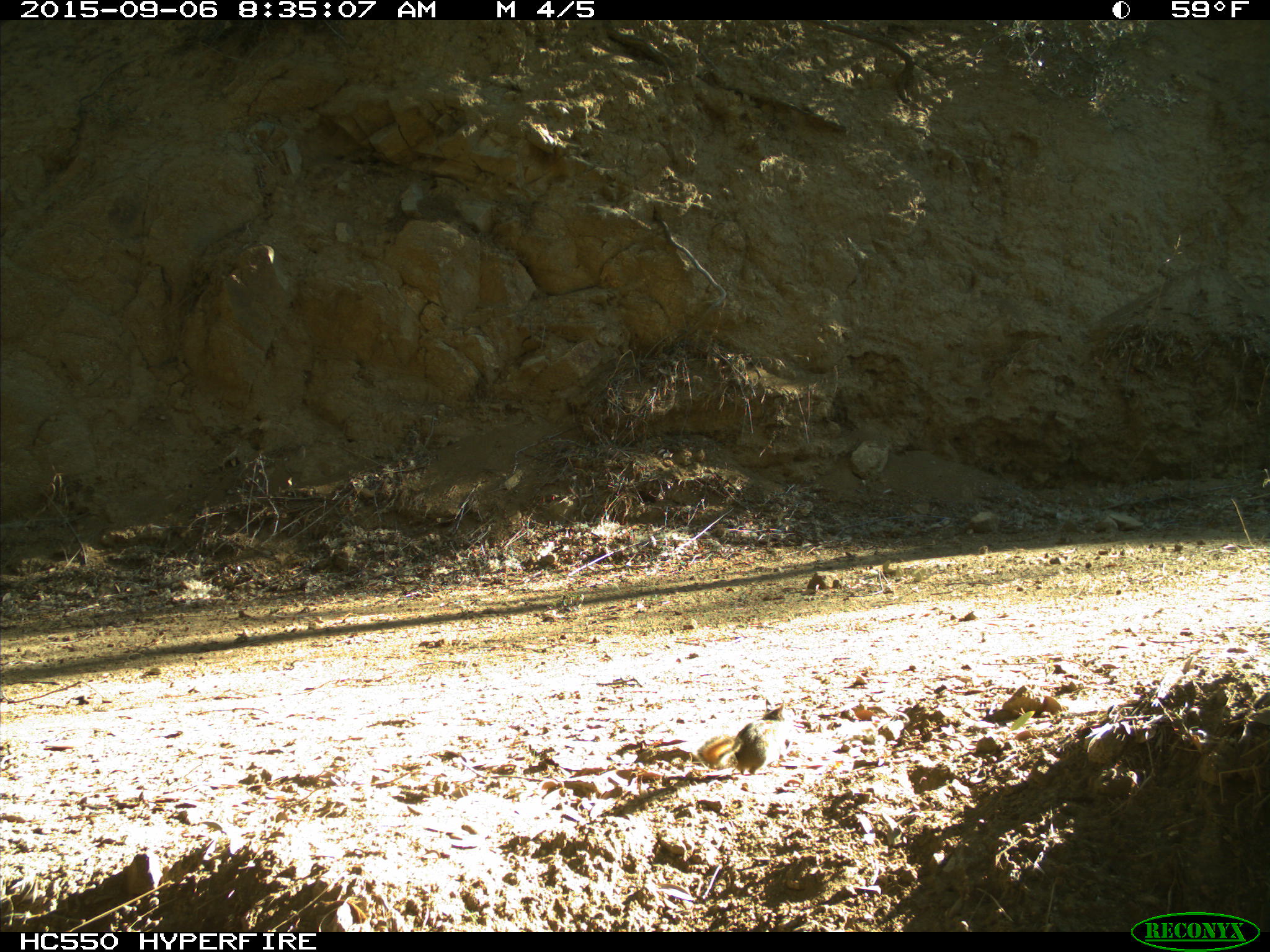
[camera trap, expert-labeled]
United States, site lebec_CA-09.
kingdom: Animalia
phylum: Chordata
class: Mammalia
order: Rodentia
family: Sciuridae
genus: Tamias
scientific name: Tamias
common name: chipmunk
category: unidentified chipmunk